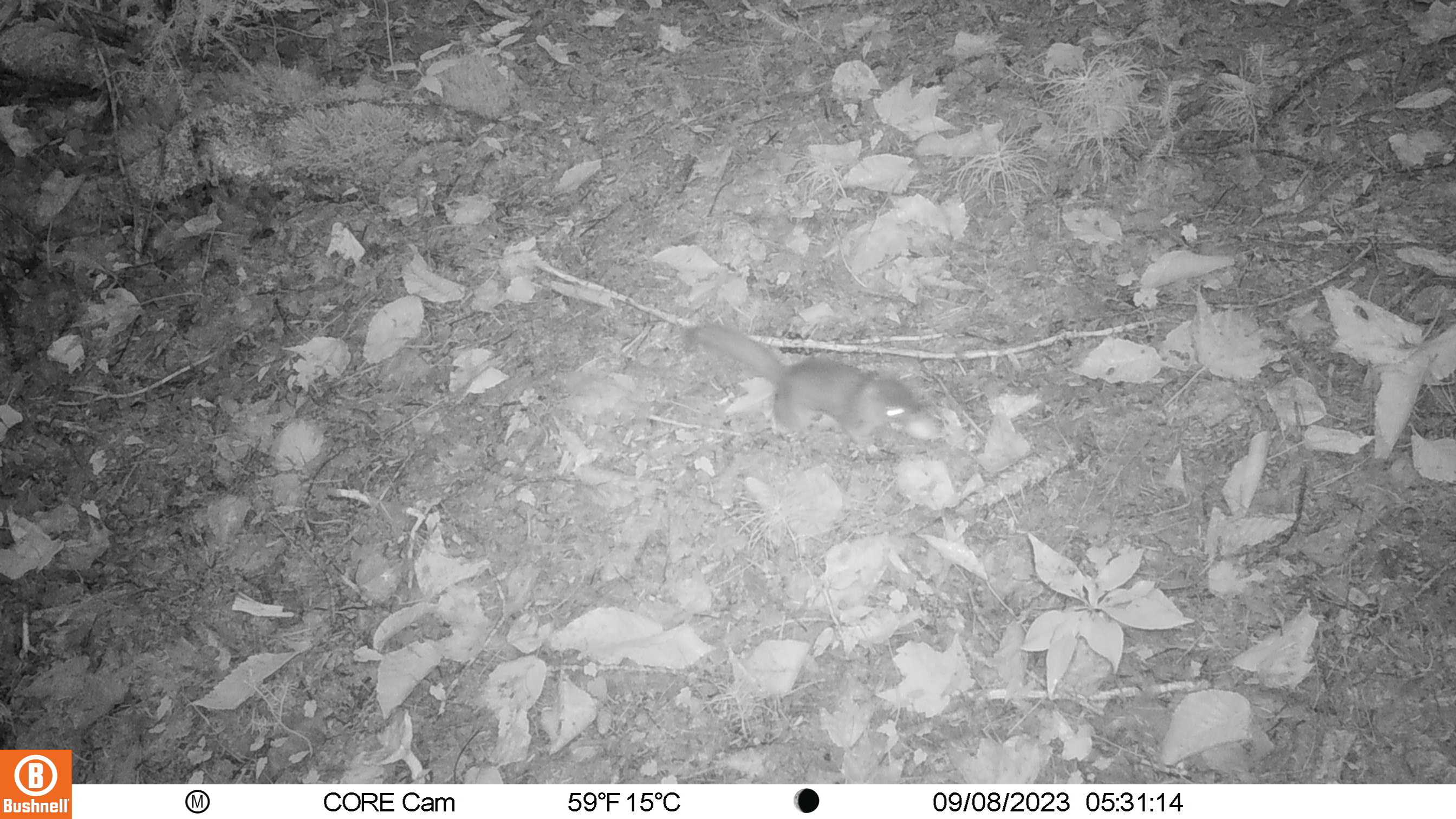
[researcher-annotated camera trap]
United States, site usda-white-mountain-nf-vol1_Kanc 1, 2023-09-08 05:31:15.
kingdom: Animalia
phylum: Chordata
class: Mammalia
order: Rodentia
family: Sciuridae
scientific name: Sciuridae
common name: squirrel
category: squirrel sp.